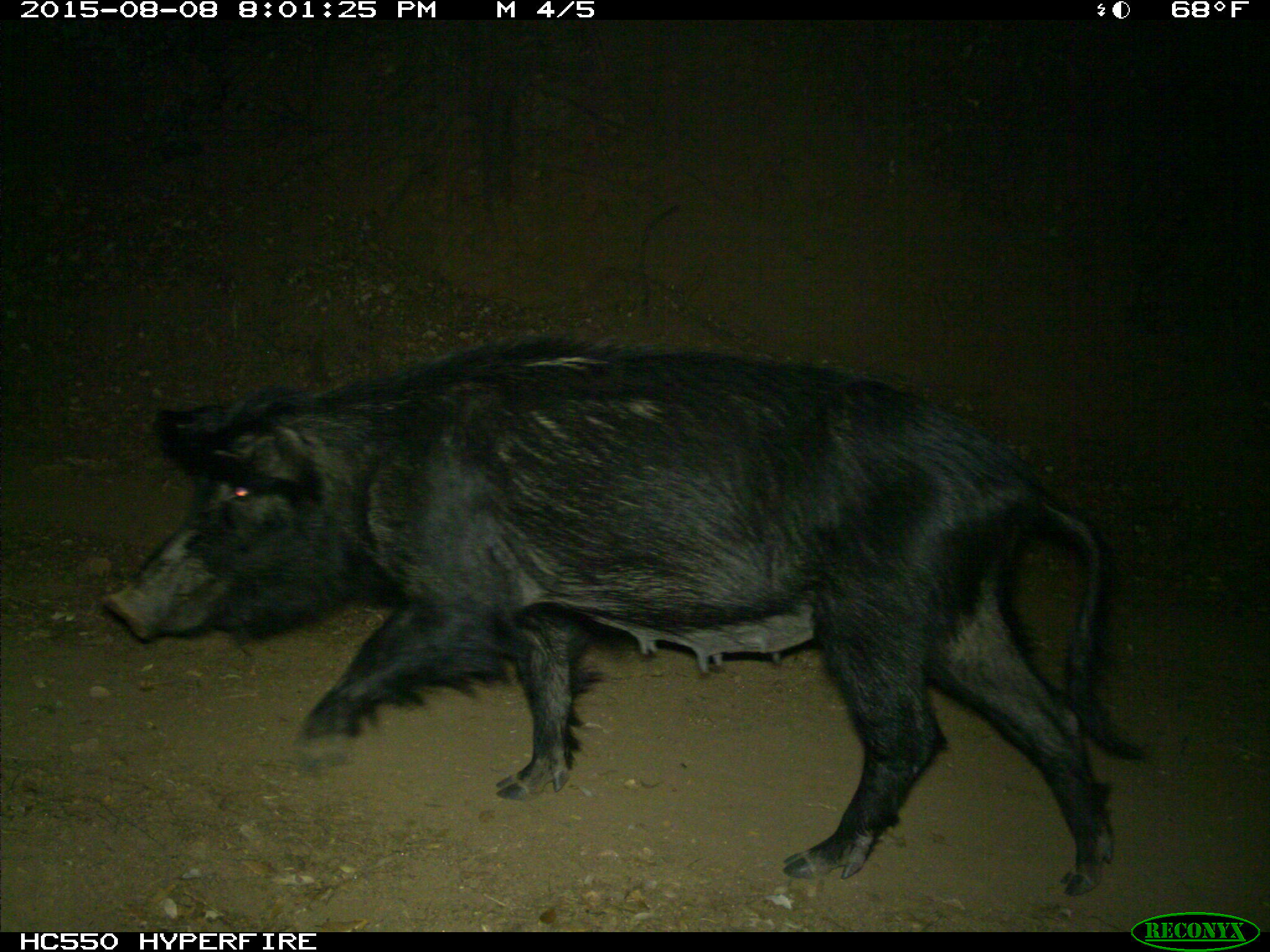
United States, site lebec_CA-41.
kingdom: Animalia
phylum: Chordata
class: Mammalia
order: Artiodactyla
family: Suidae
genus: Sus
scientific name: Sus scrofa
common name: wild boar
Sus scrofa (wild boar).